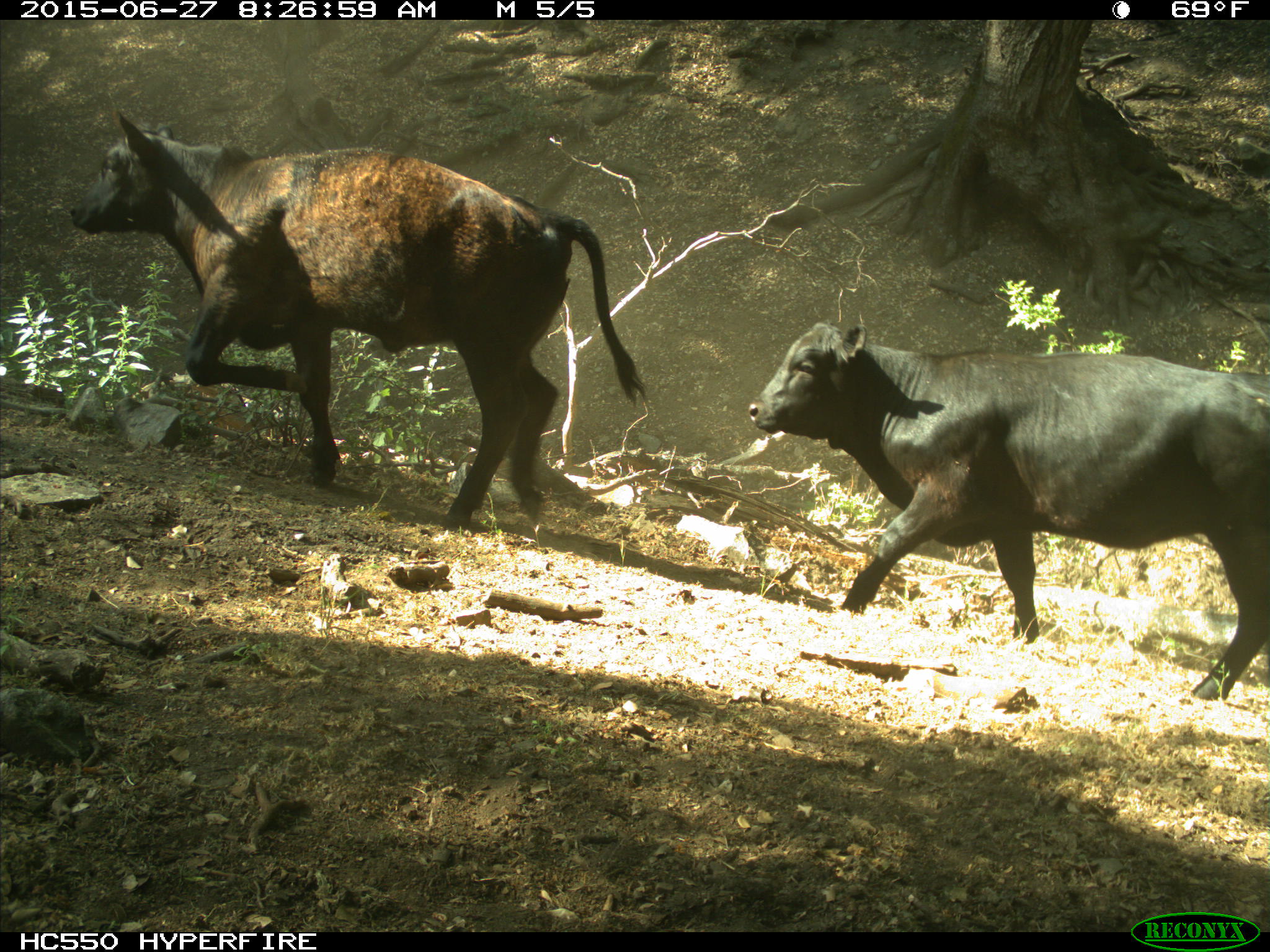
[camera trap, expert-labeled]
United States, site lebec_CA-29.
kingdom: Animalia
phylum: Chordata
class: Mammalia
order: Artiodactyla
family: Bovidae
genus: Bos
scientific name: Bos taurus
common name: domestic cow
Bos taurus (domestic cow).